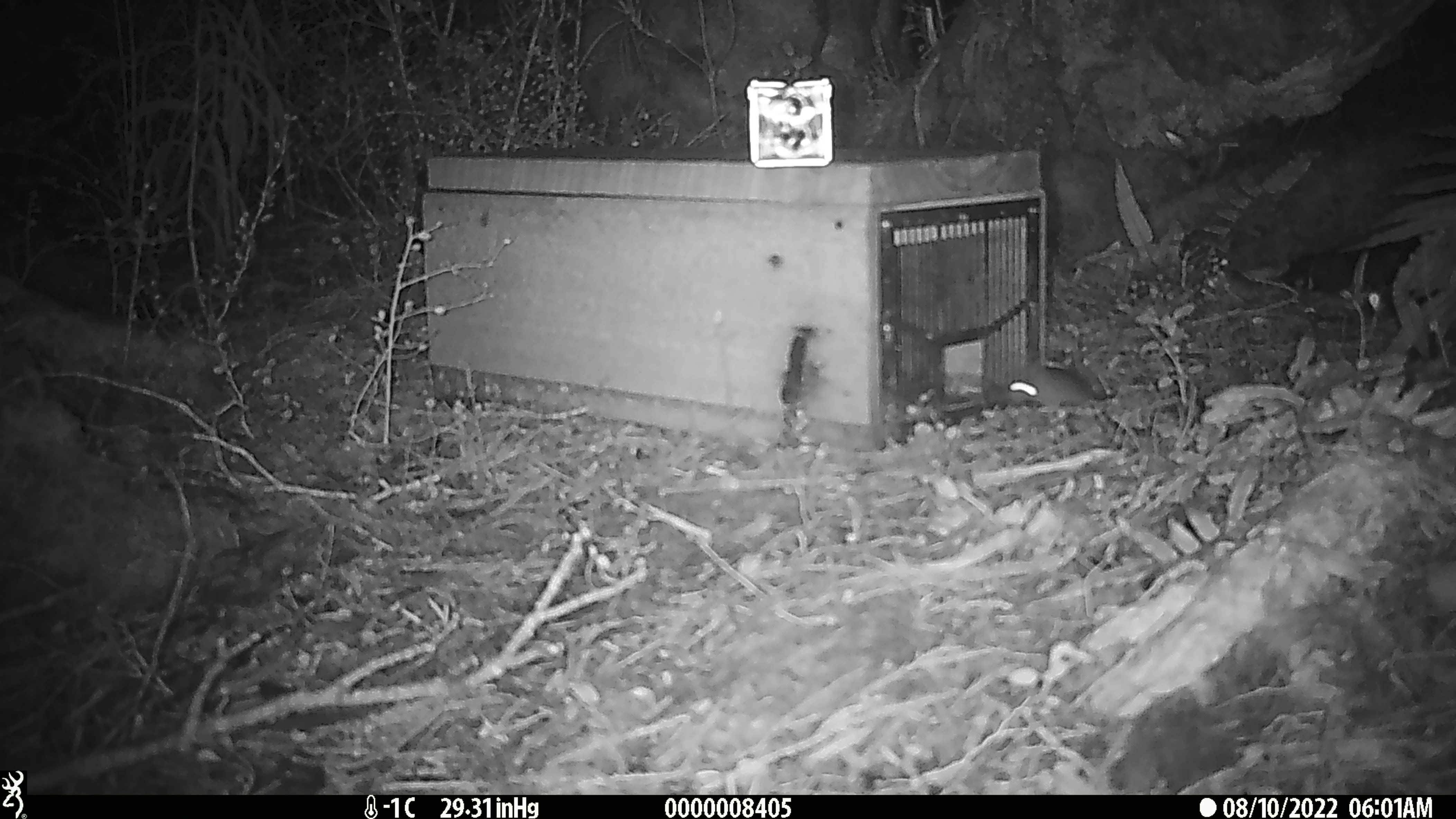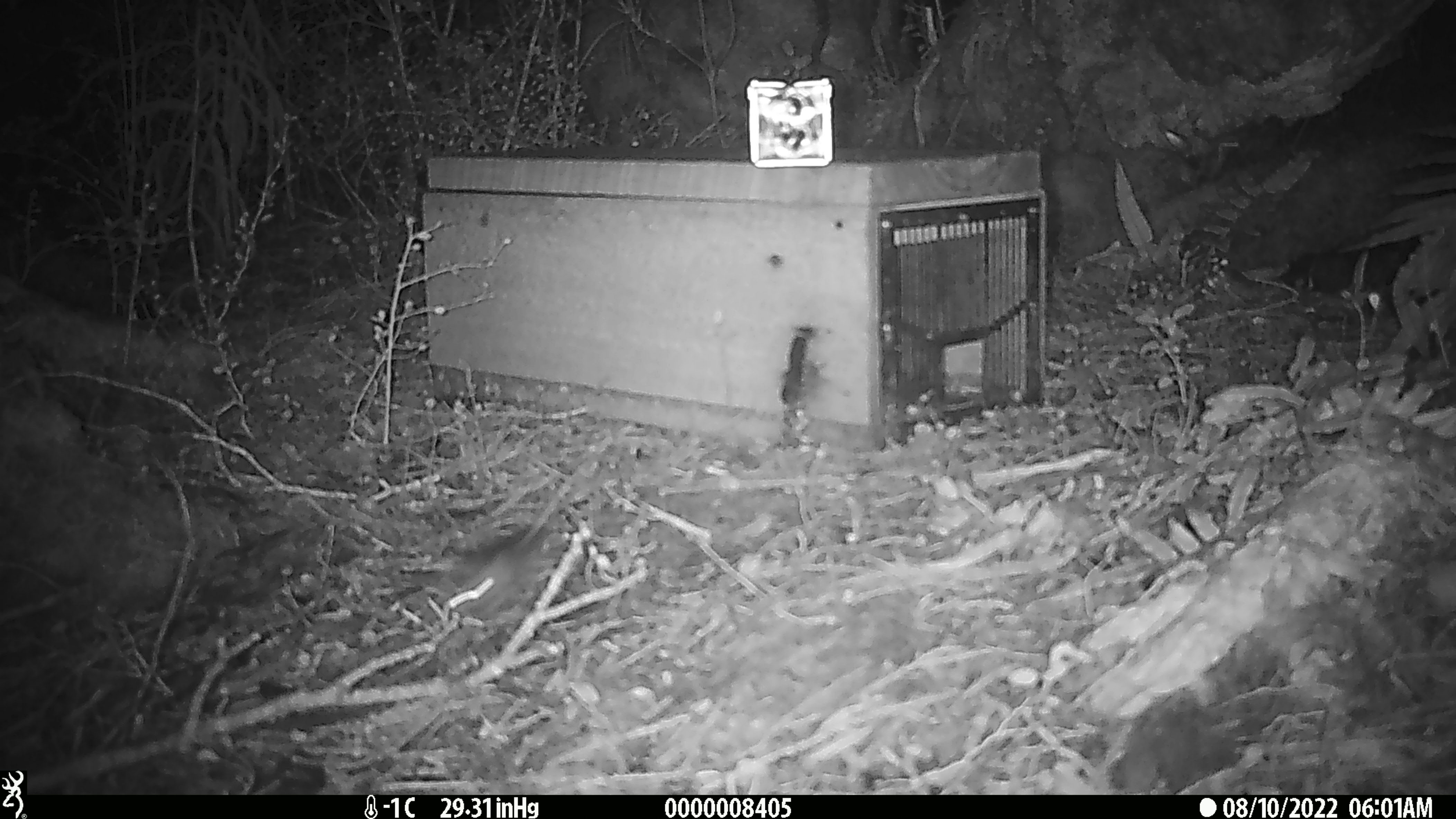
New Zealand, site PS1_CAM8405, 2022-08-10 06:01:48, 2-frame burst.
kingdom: Animalia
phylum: Chordata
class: Mammalia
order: Rodentia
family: Muridae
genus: Mus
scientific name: Mus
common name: mouse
Mouse (Mus).